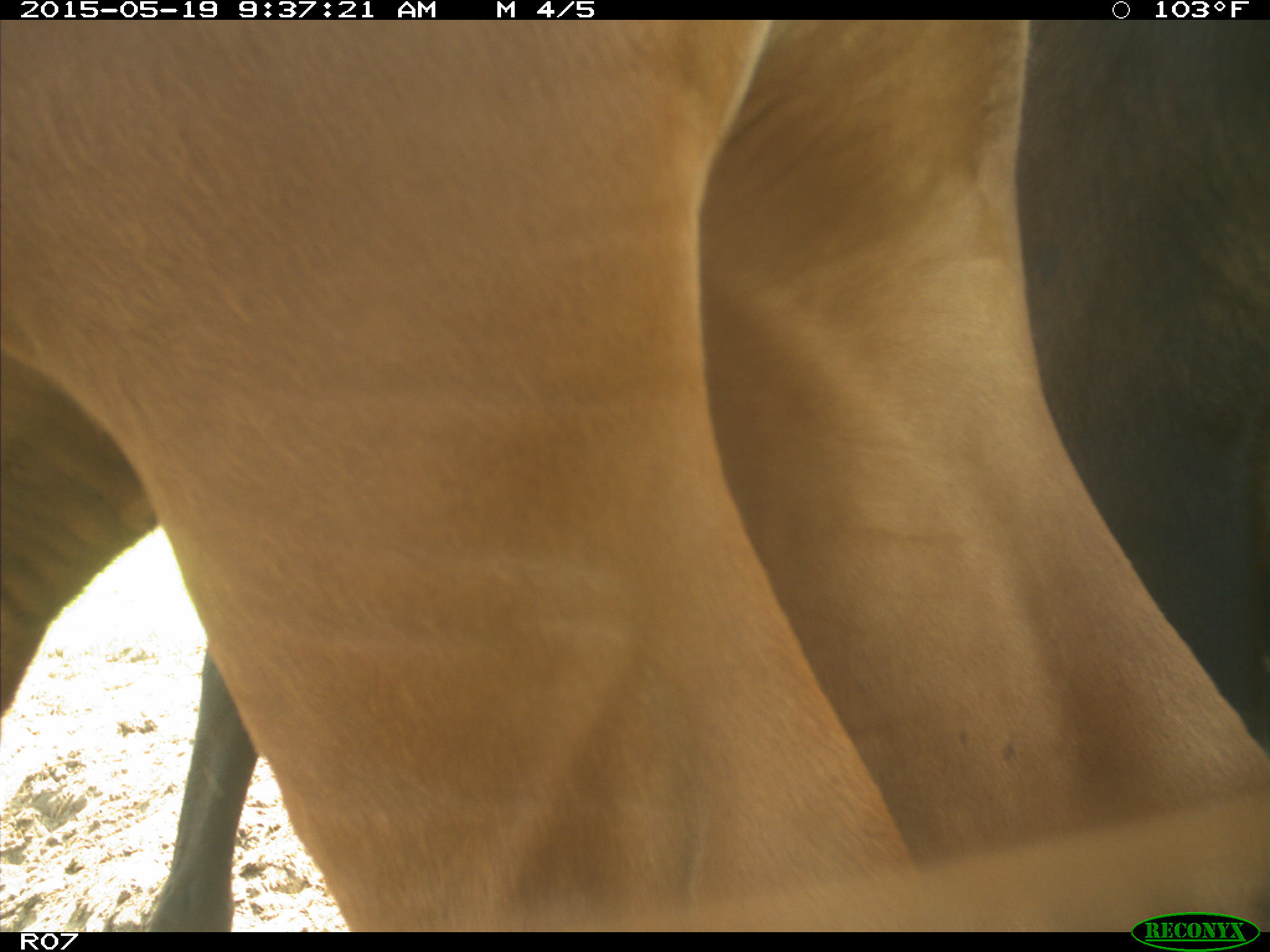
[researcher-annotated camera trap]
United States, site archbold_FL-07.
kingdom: Animalia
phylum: Chordata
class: Mammalia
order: Artiodactyla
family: Bovidae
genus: Bos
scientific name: Bos taurus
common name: domestic cow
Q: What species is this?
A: Bos taurus (domestic cow).